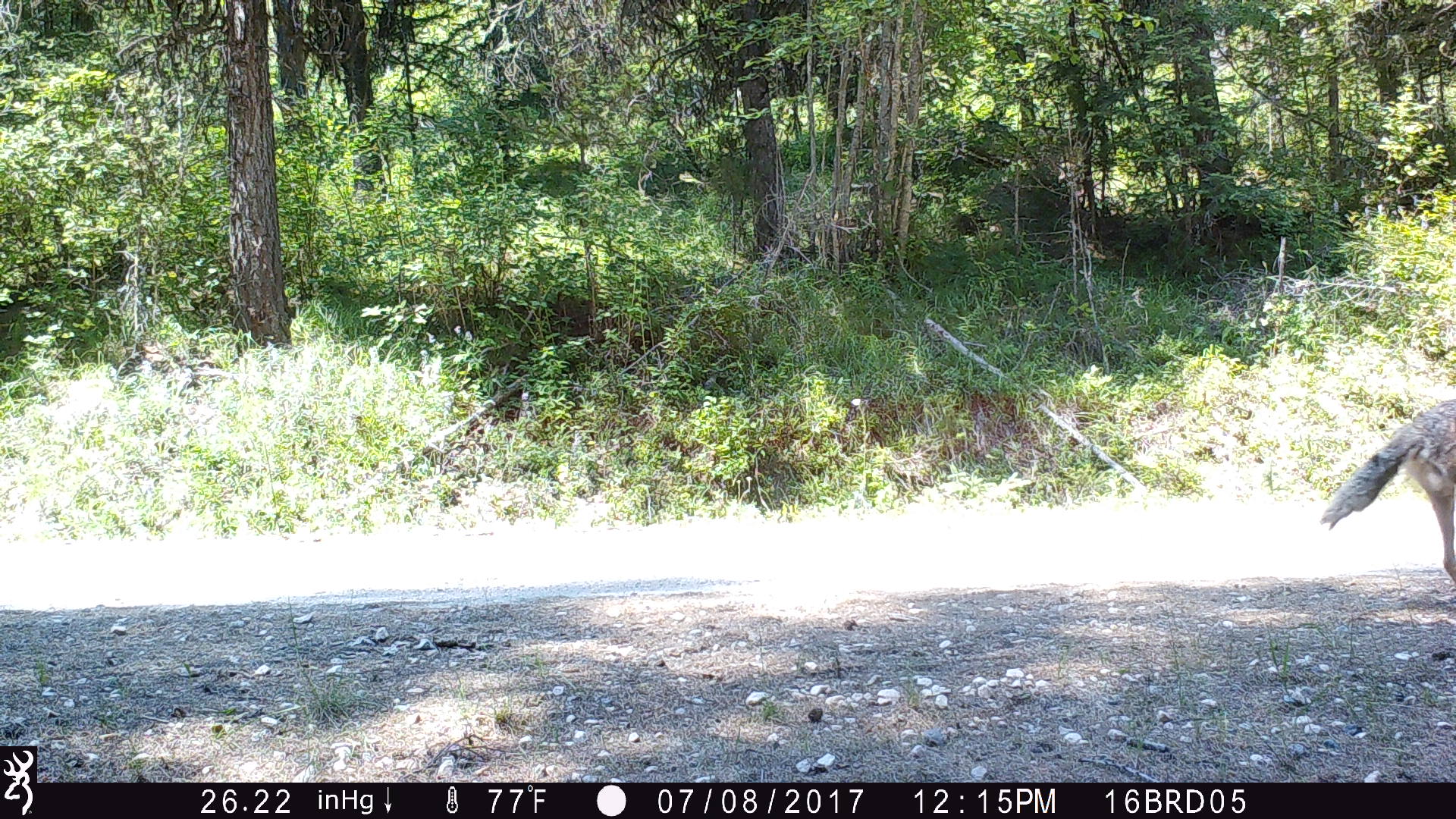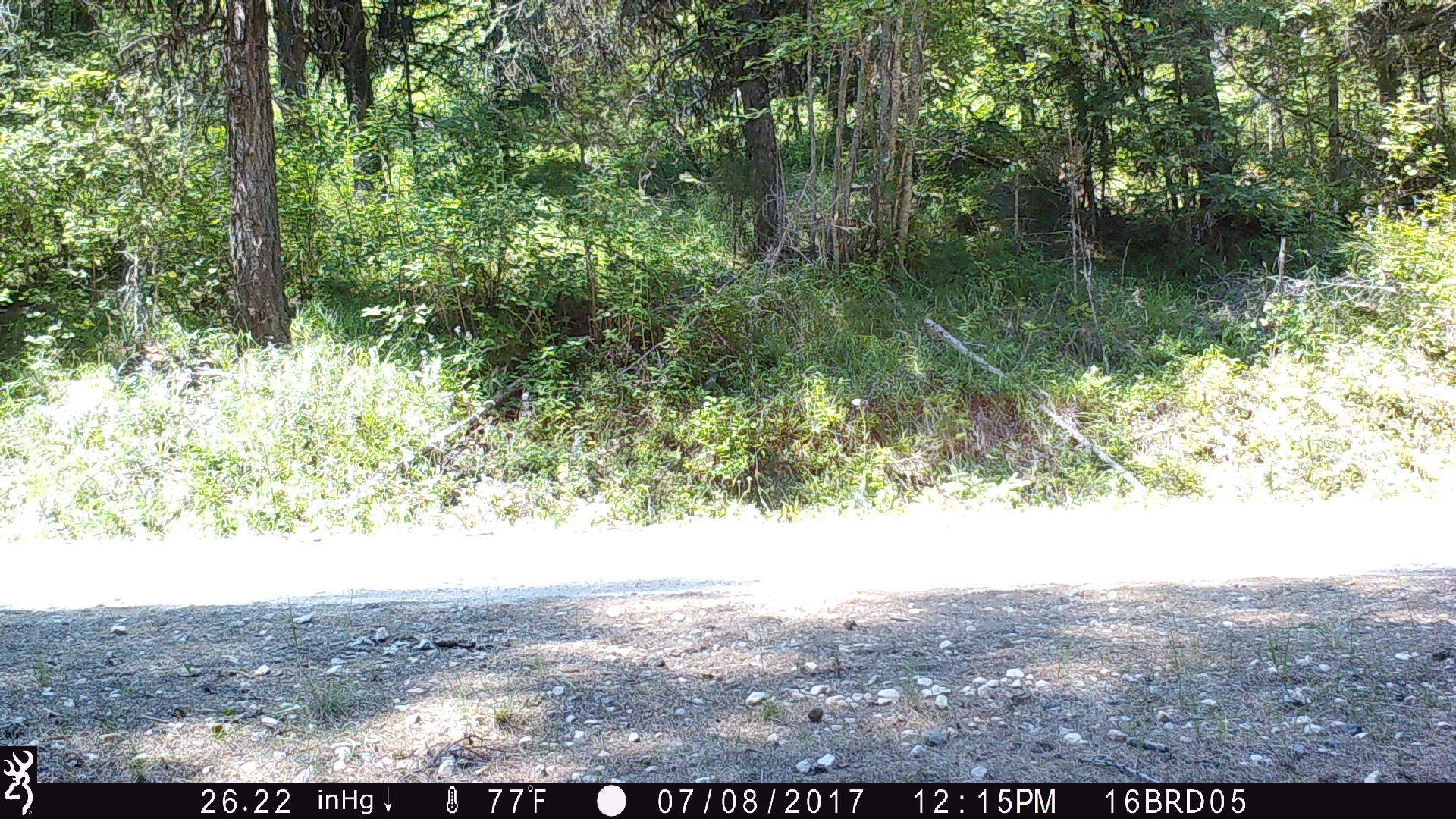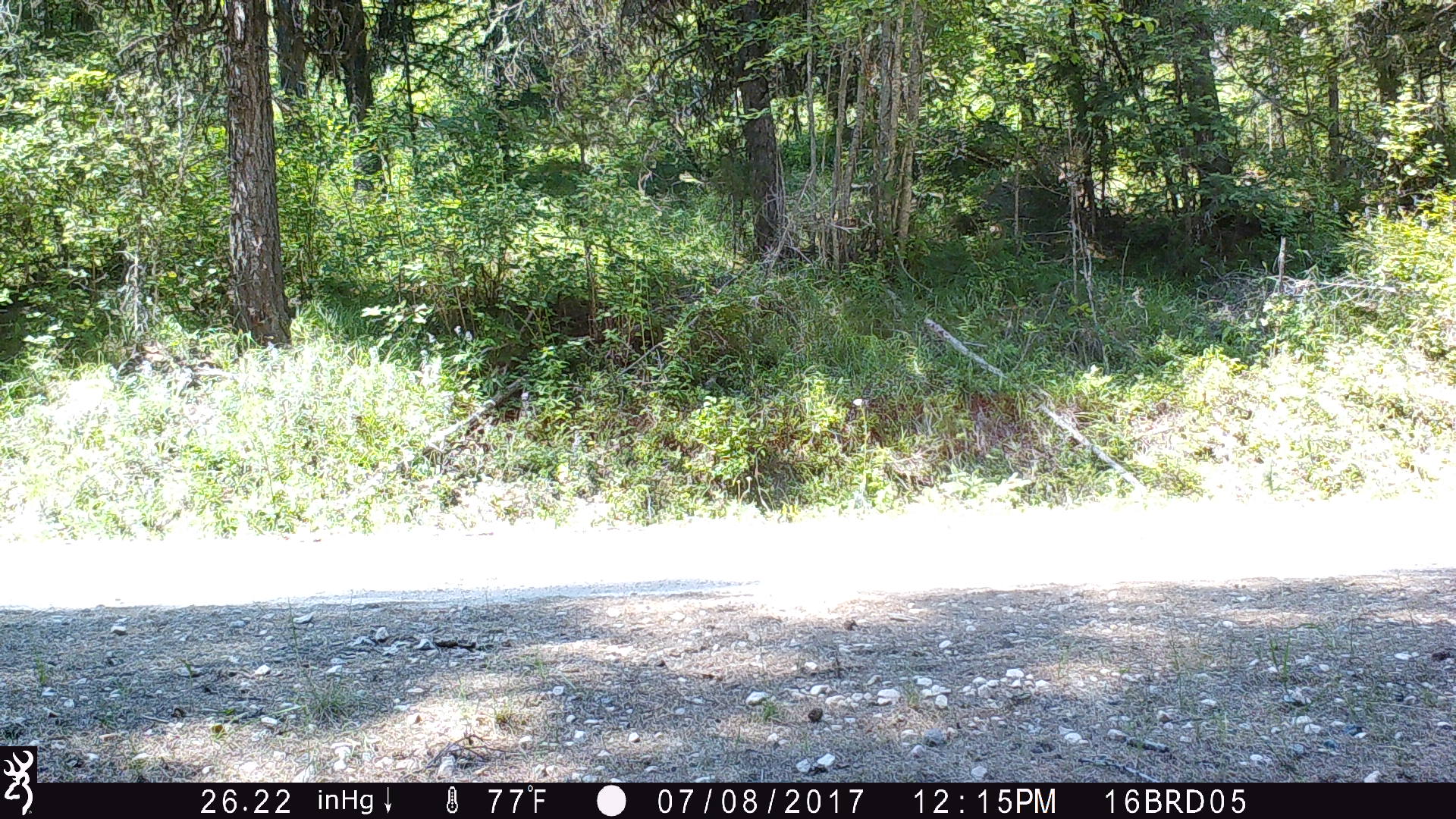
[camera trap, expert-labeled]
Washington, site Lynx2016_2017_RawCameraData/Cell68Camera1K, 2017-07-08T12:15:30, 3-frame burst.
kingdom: Animalia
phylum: Chordata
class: Mammalia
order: Carnivora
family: Canidae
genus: Canis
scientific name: Canis latrans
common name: coyote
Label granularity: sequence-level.